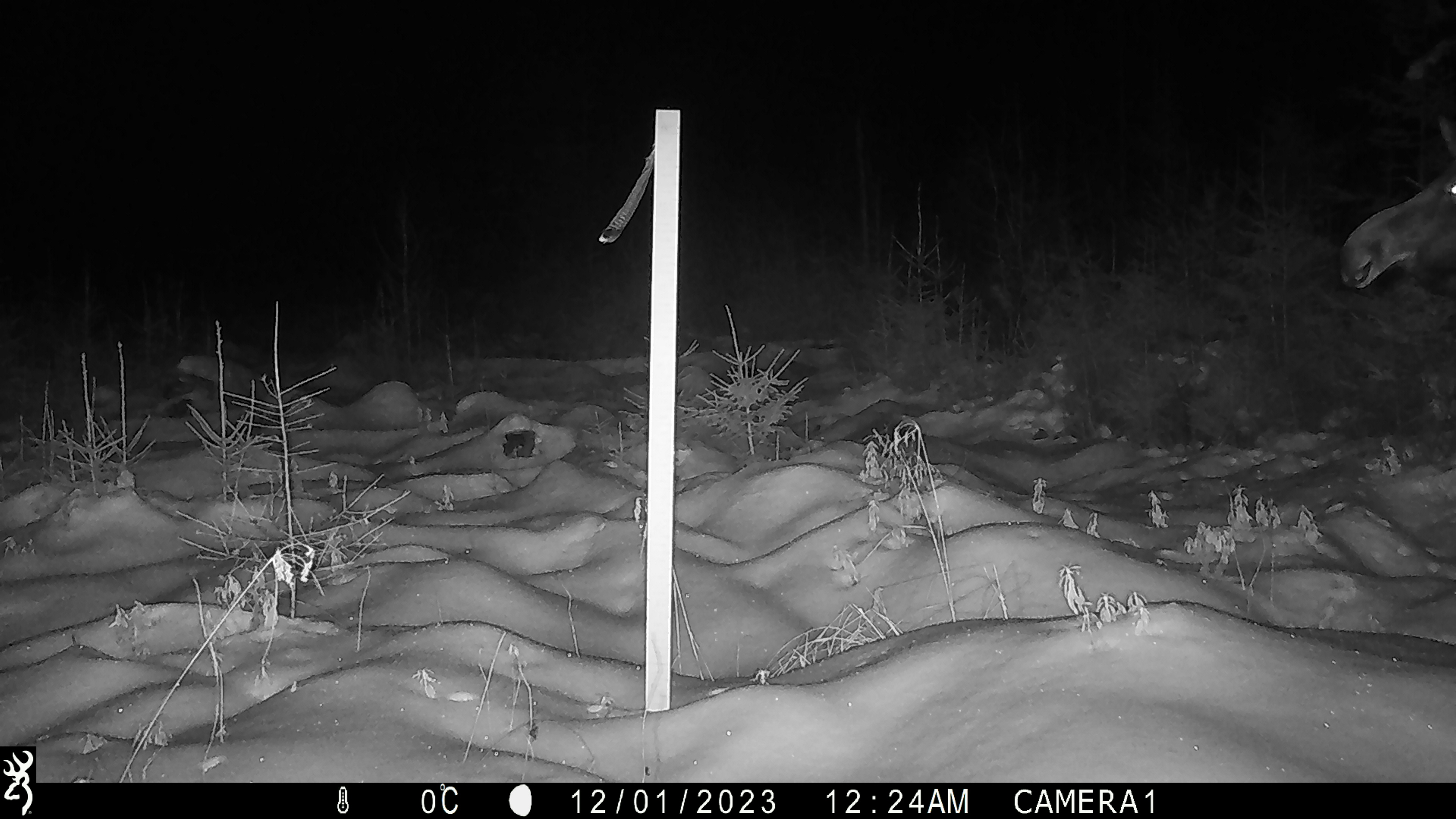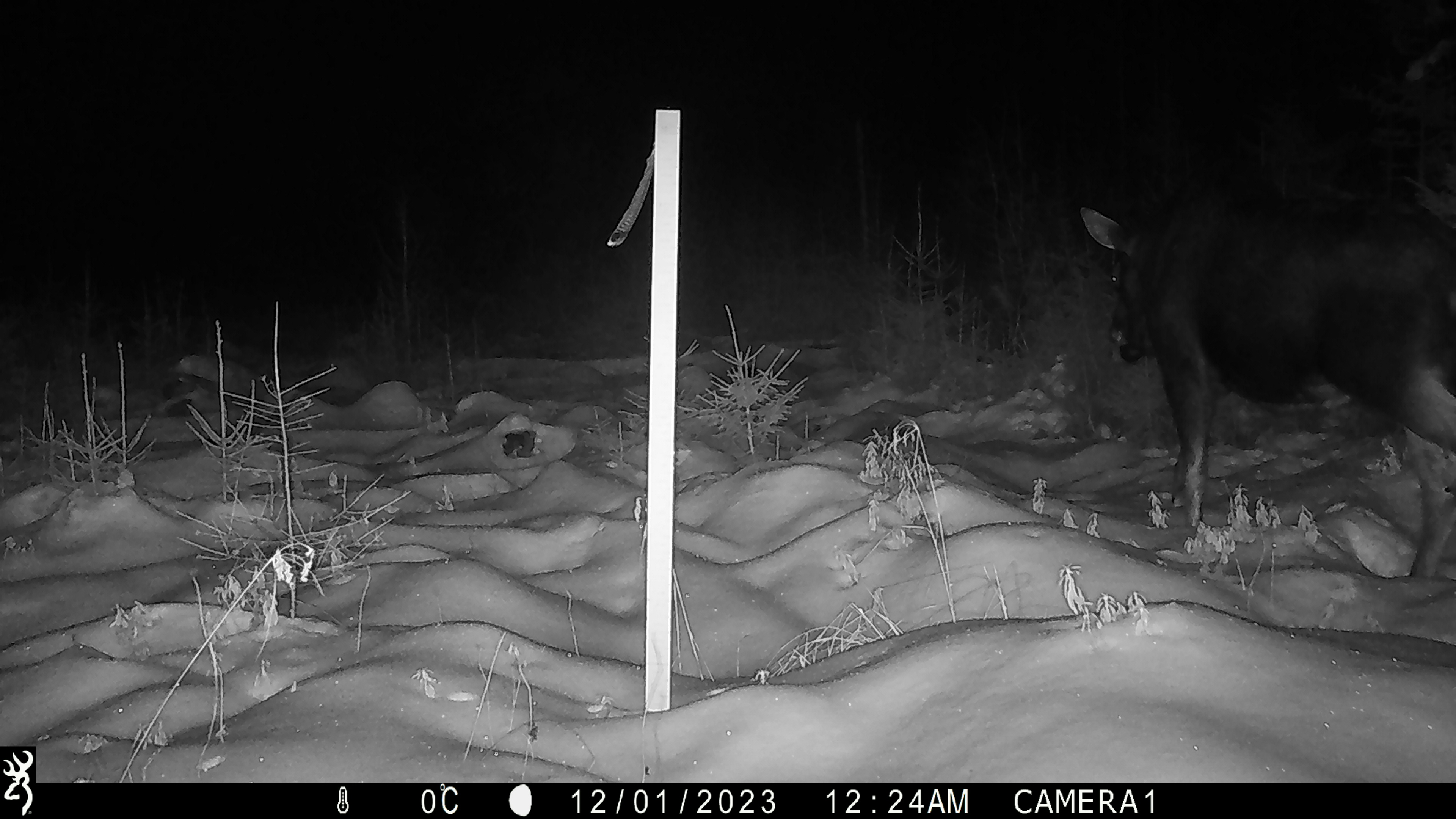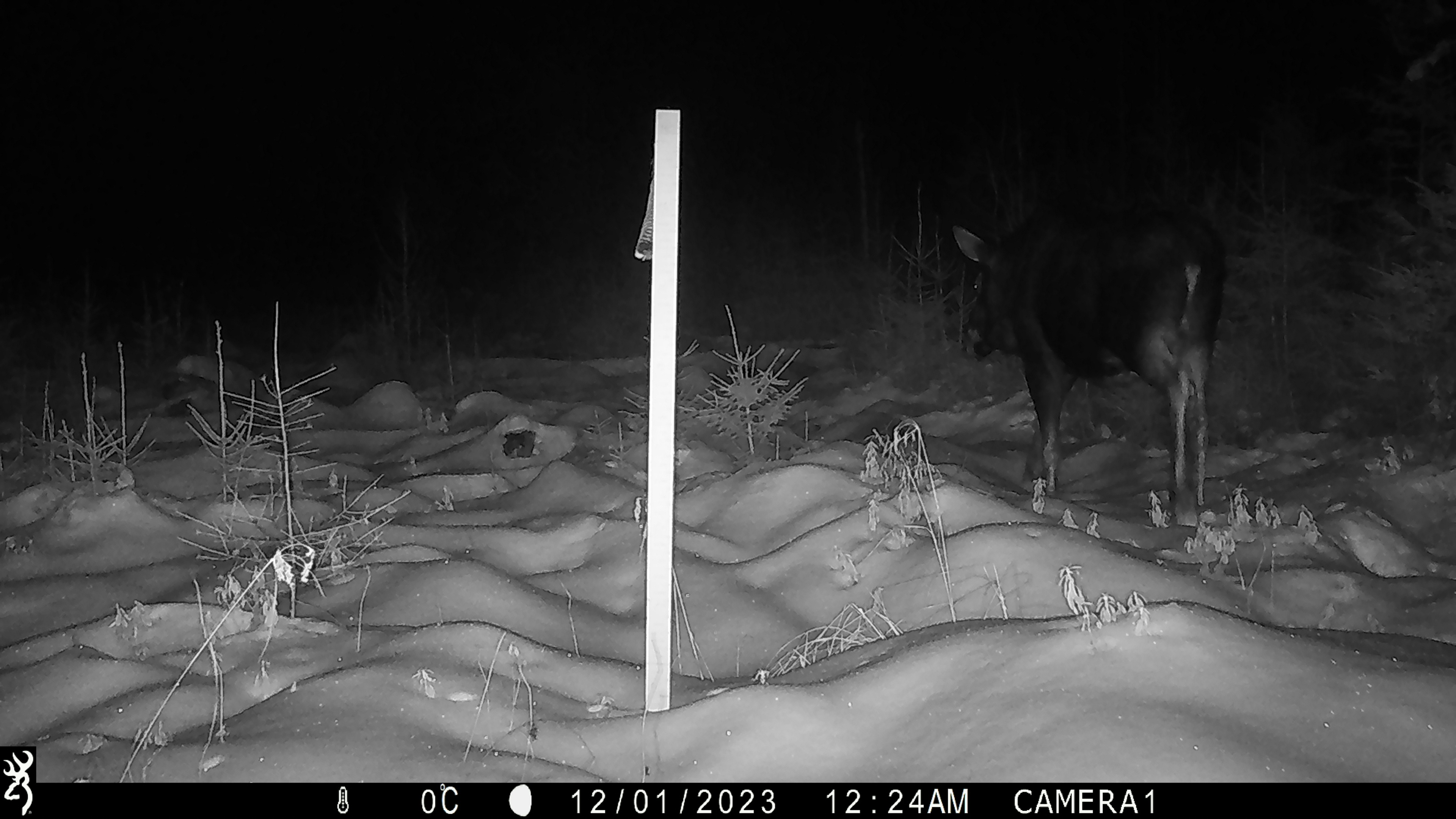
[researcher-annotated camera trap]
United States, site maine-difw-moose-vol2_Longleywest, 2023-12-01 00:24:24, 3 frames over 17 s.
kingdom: Animalia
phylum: Chordata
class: Mammalia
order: Artiodactyla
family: Cervidae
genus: Alces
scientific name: Alces alces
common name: moose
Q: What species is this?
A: Moose (Alces alces).